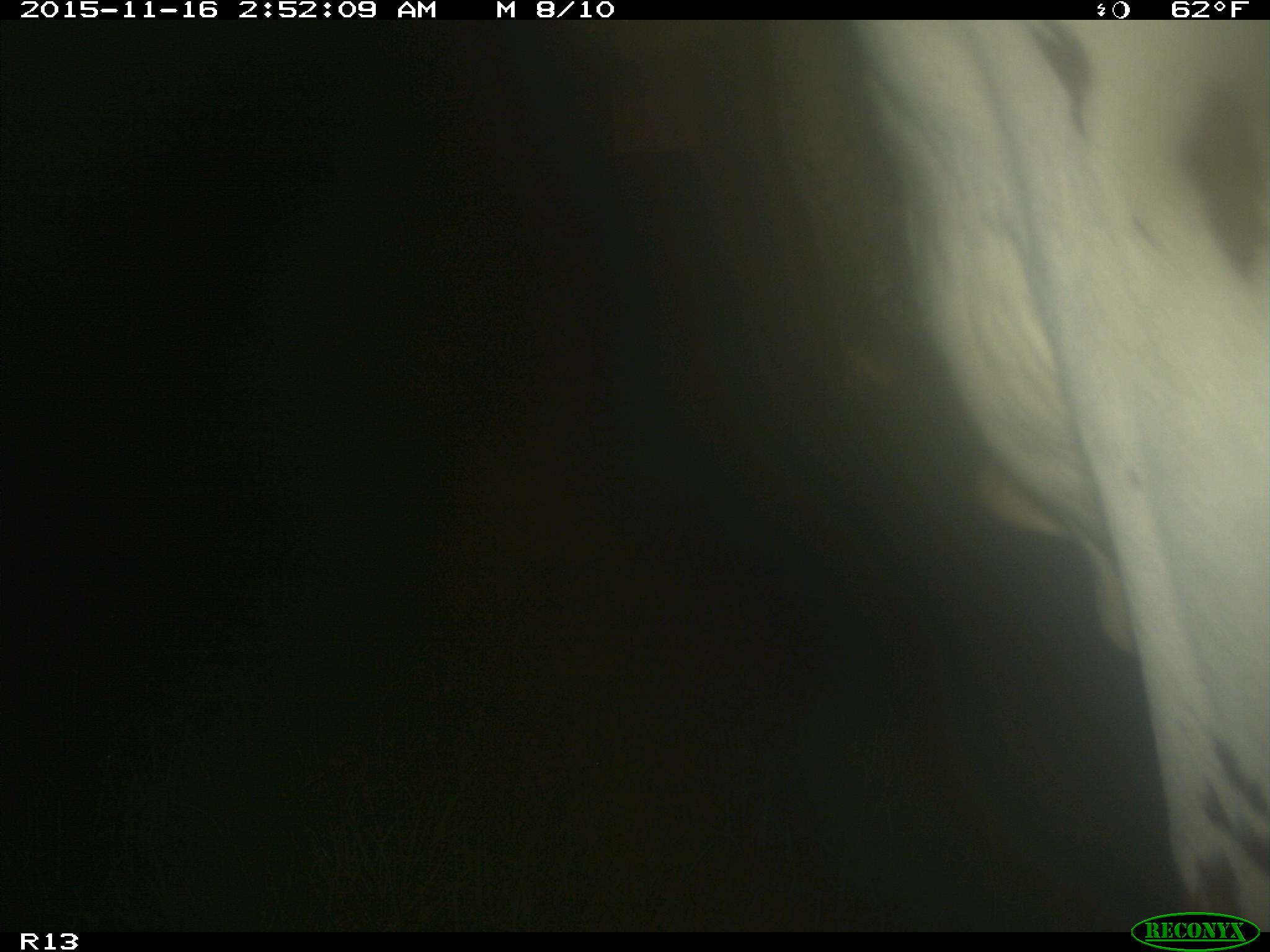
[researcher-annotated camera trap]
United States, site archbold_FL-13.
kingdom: Animalia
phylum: Chordata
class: Mammalia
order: Artiodactyla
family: Bovidae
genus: Bos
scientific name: Bos taurus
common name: domestic cow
Bos taurus (domestic cow).